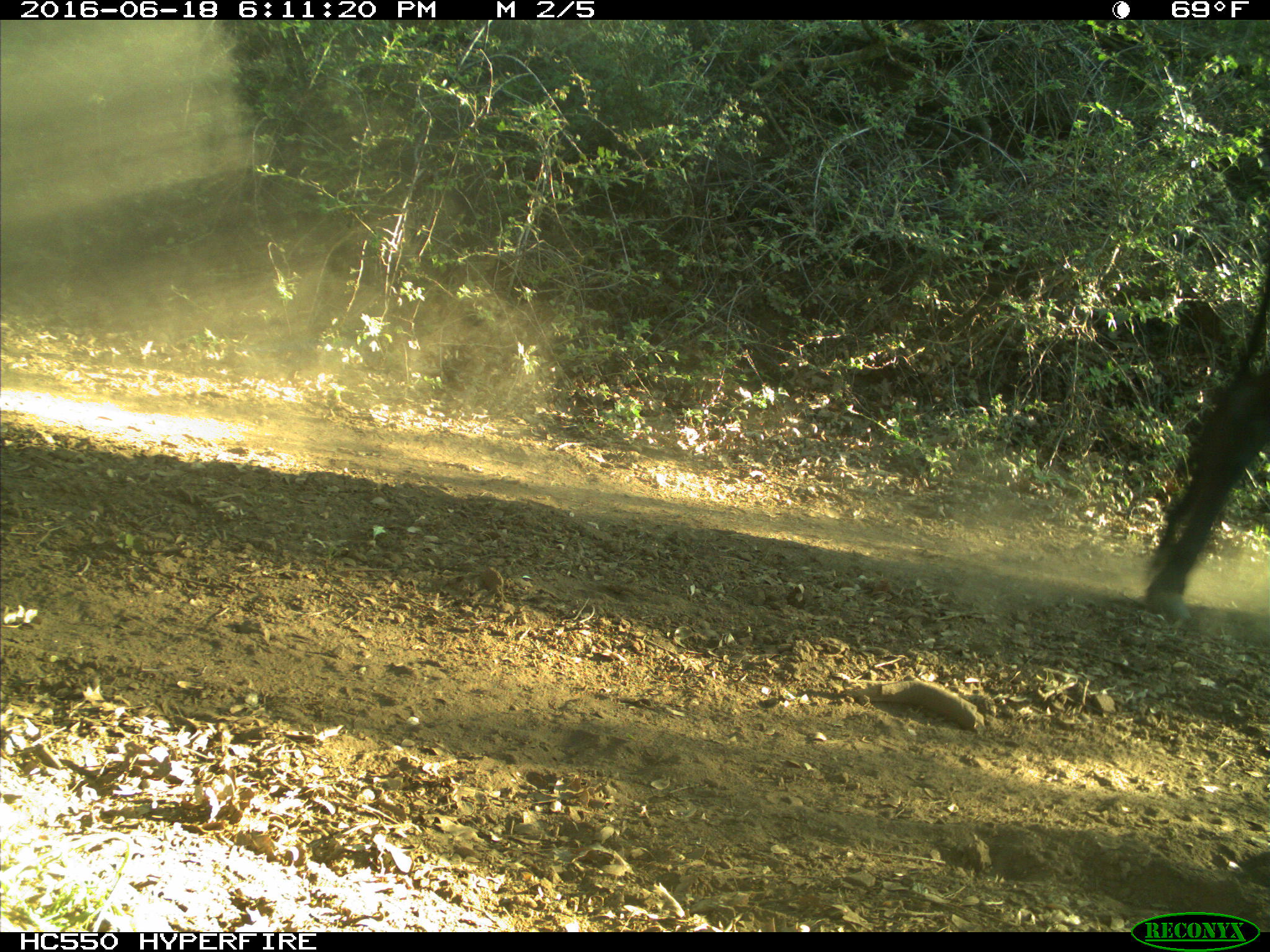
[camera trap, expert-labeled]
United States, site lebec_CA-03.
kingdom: Animalia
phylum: Chordata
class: Mammalia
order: Artiodactyla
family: Bovidae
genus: Bos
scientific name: Bos taurus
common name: domestic cow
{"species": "Bos taurus (domestic cow)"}